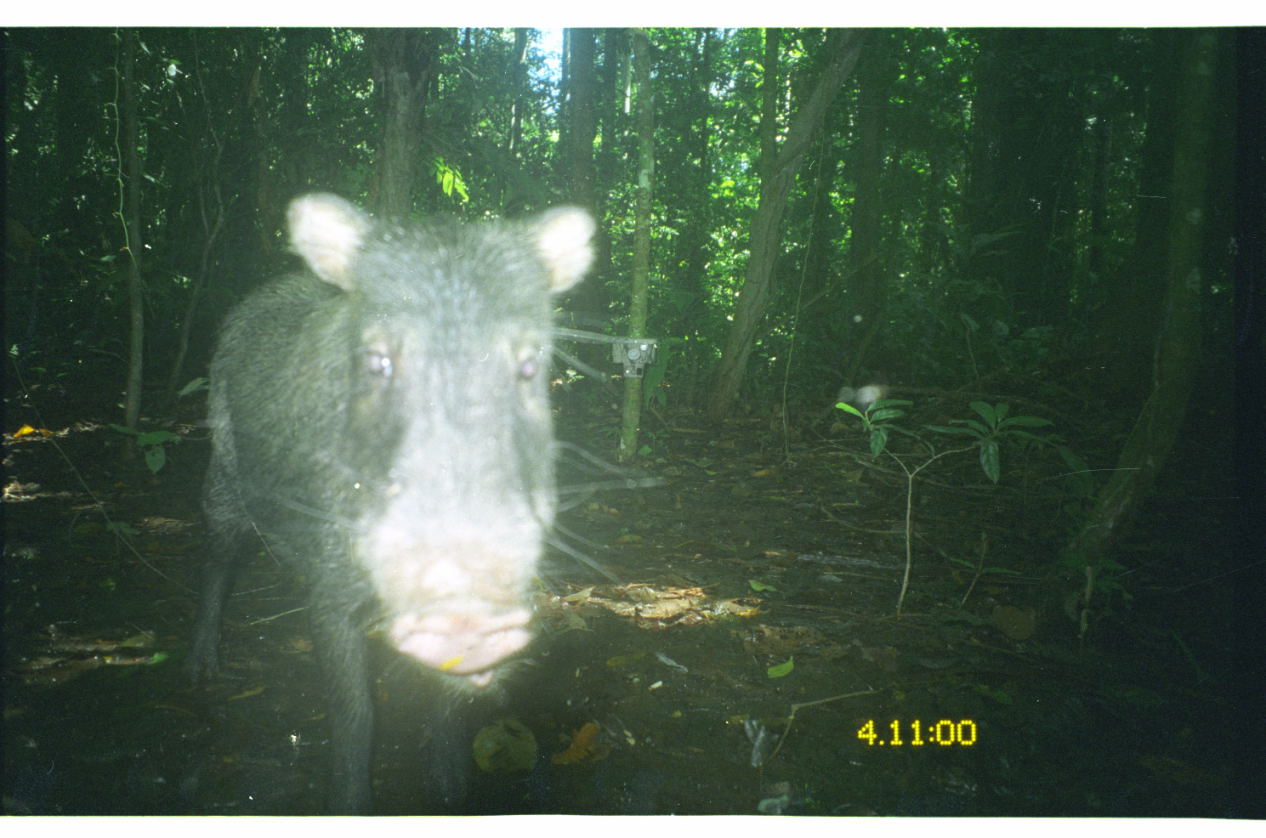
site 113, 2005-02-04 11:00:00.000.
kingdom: Animalia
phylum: Chordata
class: Mammalia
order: Artiodactyla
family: Tayassuidae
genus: Tayassu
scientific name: Tayassu pecari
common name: white-lipped peccary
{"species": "Tayassu pecari (white-lipped peccary)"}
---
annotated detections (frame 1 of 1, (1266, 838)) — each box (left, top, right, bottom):
tayassu pecari: (179, 189, 598, 815)